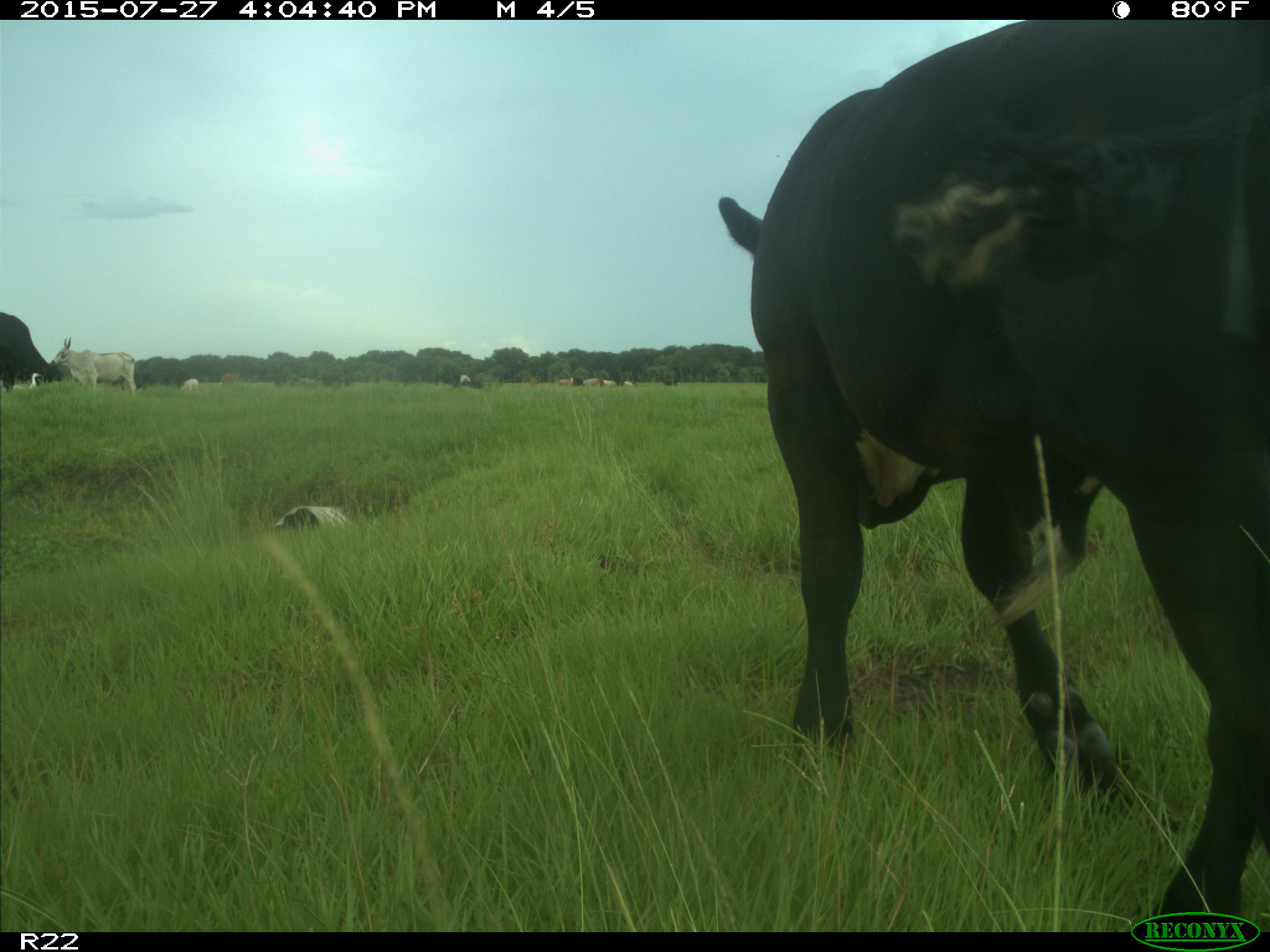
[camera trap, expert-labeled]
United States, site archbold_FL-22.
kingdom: Animalia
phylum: Chordata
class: Mammalia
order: Artiodactyla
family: Bovidae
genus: Bos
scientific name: Bos taurus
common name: domestic cow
Bos taurus (domestic cow).